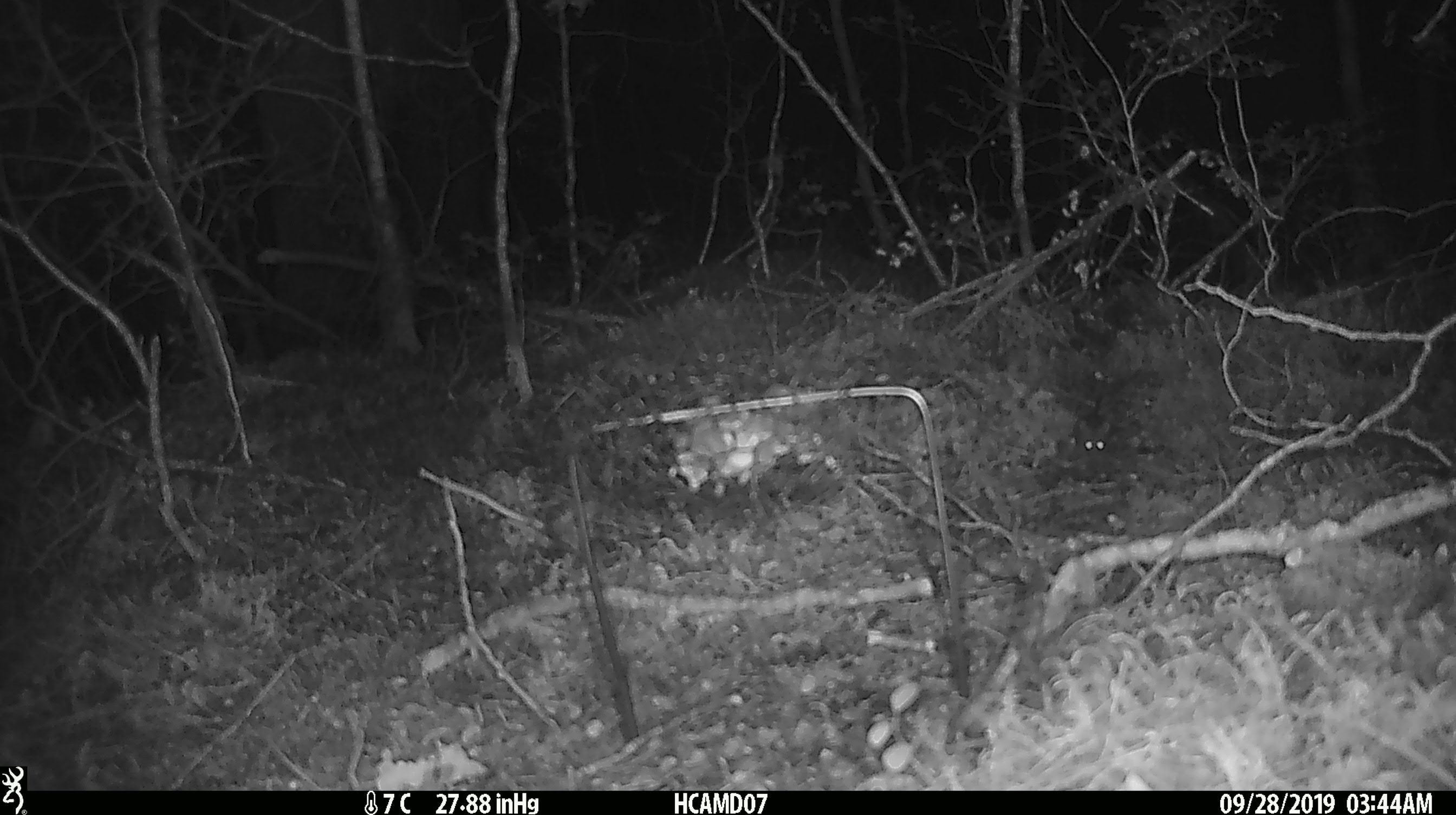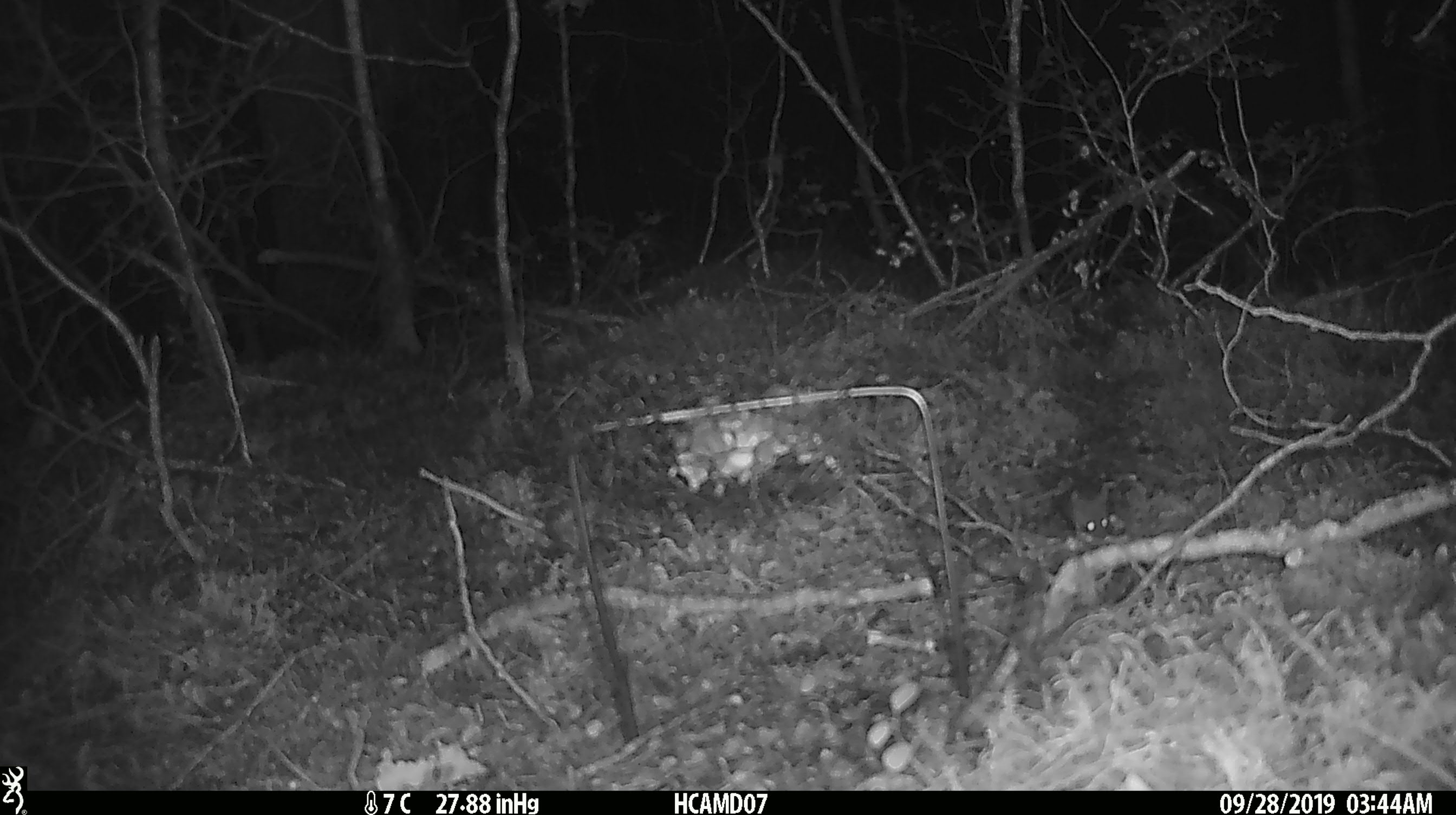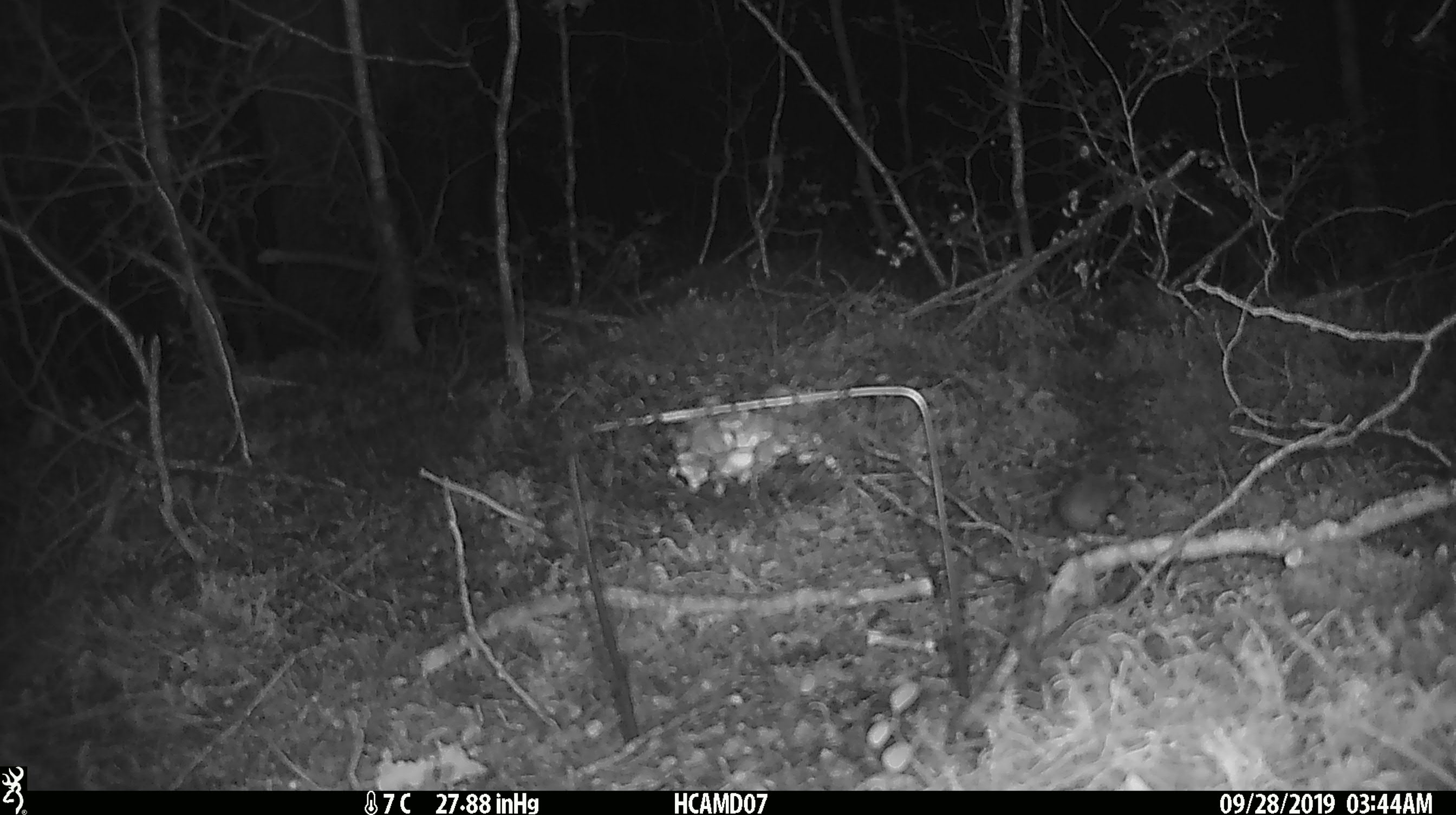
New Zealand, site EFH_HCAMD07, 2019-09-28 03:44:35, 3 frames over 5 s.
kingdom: Animalia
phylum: Chordata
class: Mammalia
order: Rodentia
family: Muridae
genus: Mus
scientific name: Mus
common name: mouse